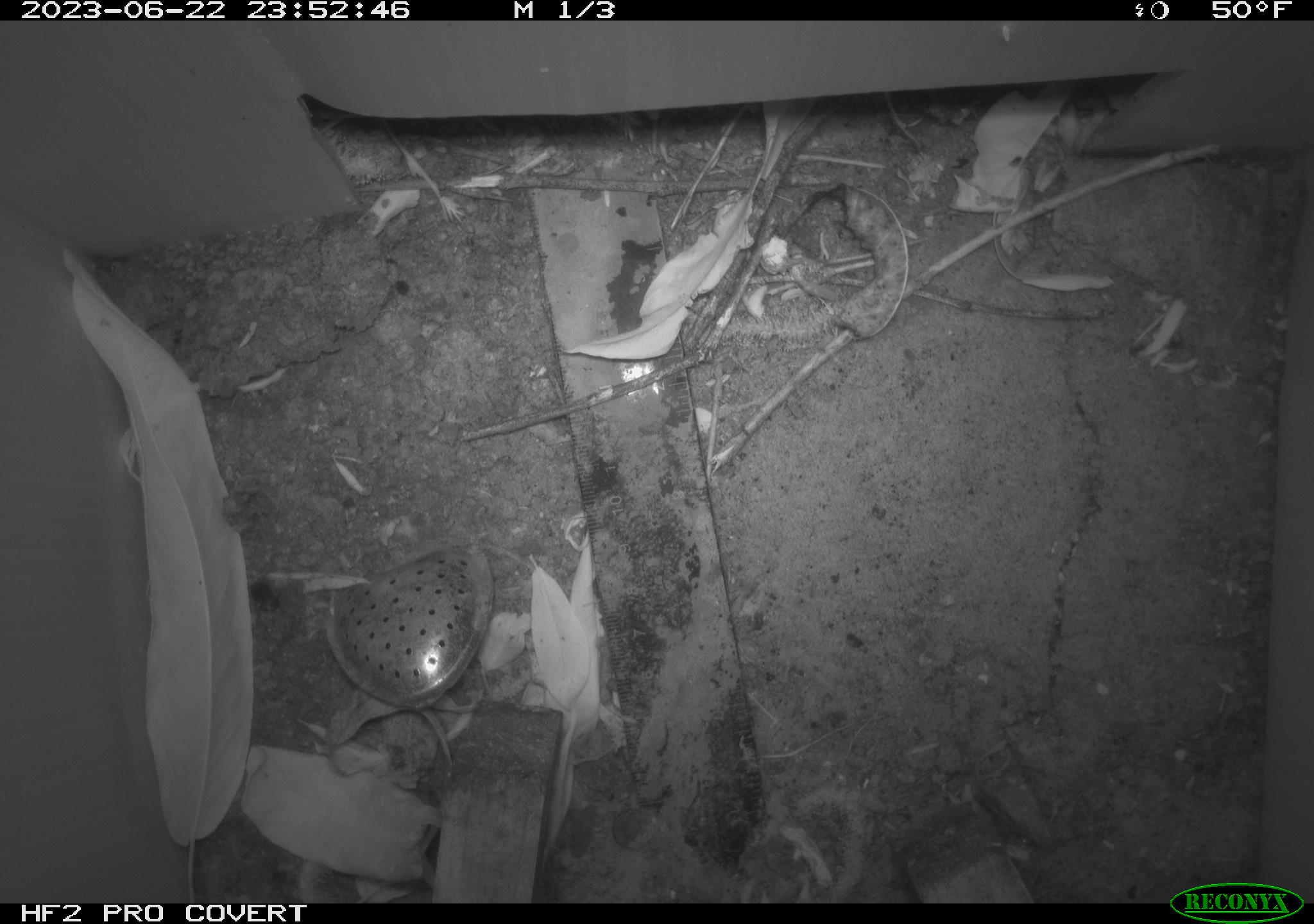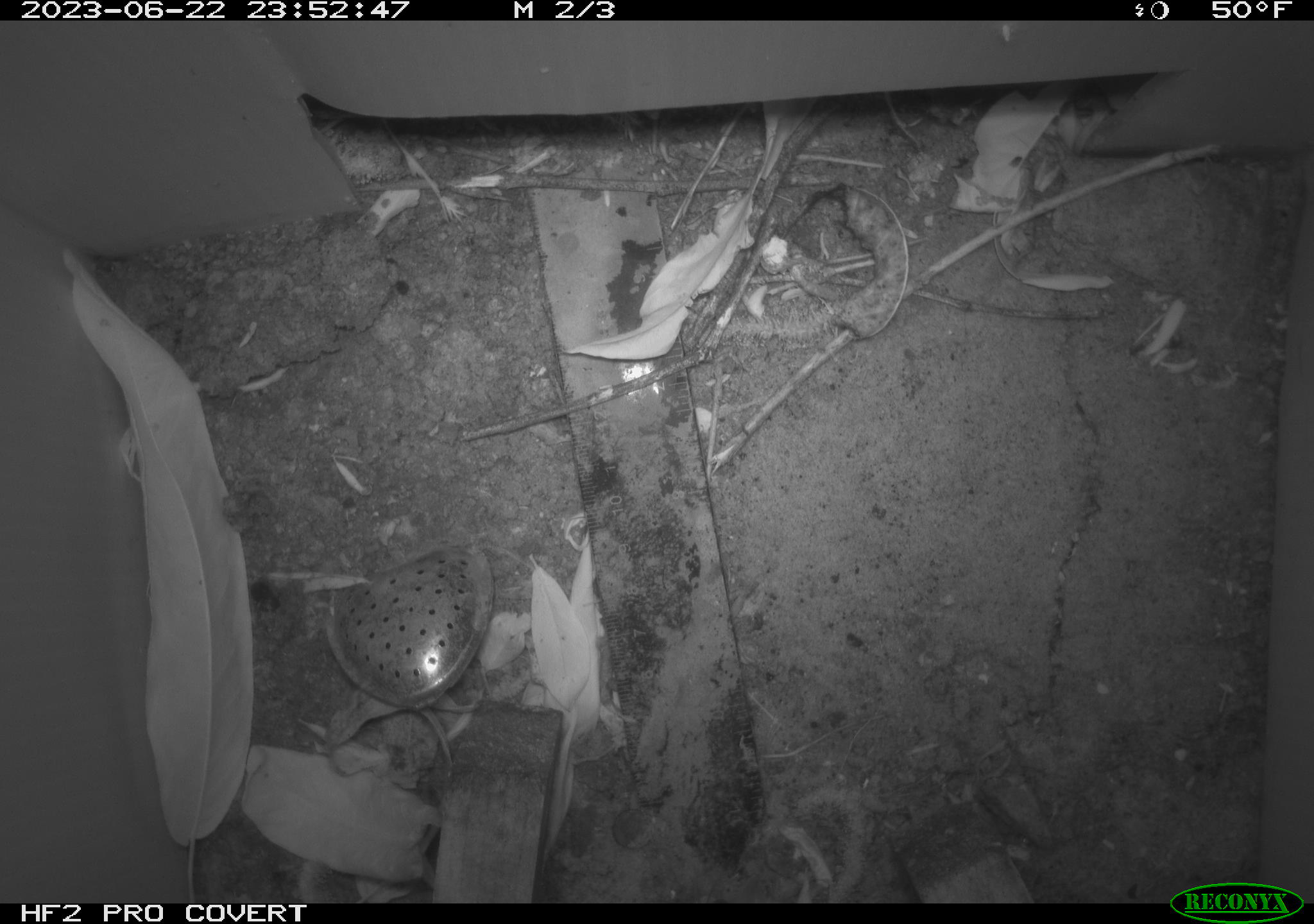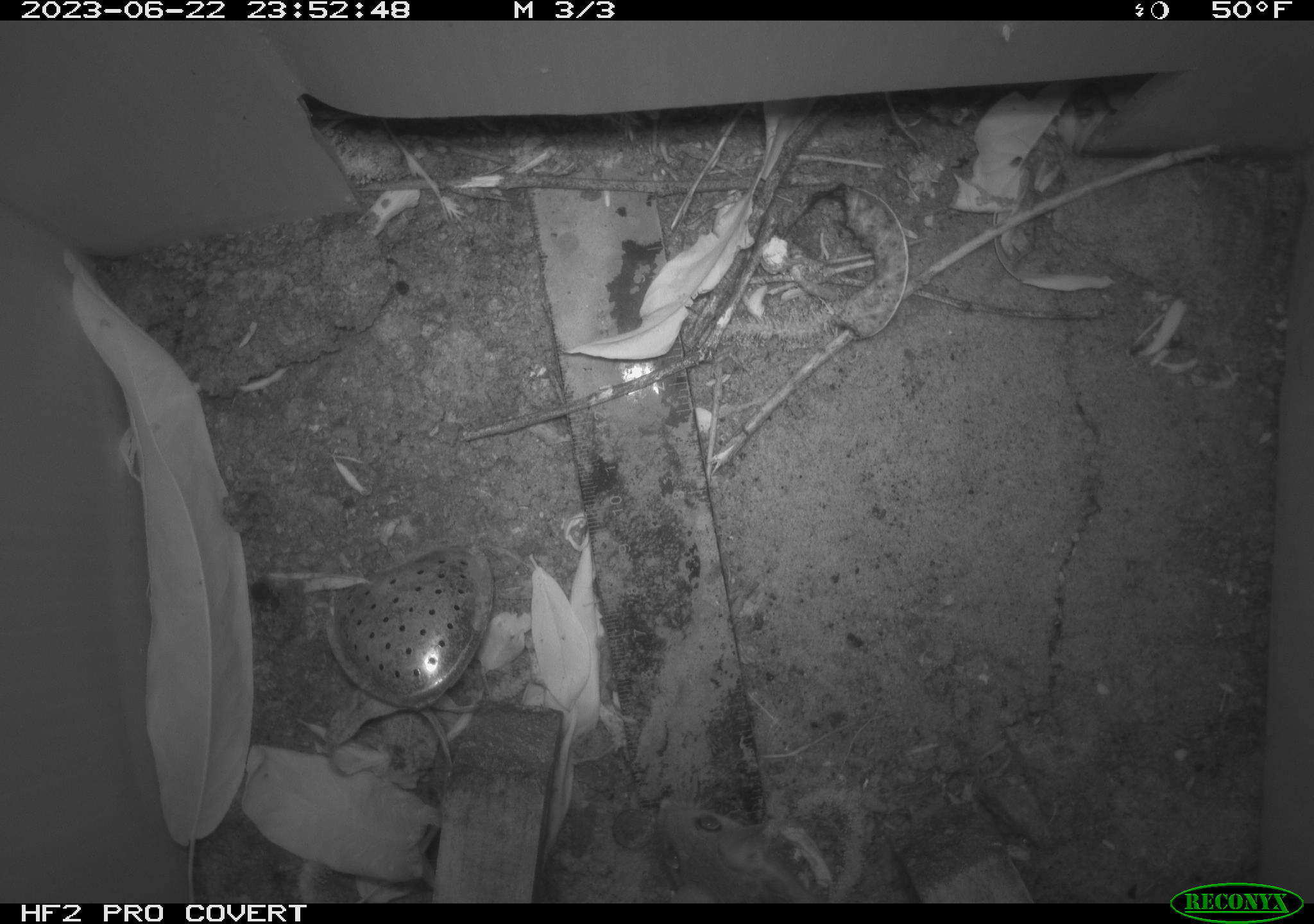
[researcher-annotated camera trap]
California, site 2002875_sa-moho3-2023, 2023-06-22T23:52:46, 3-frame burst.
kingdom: Animalia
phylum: Chordata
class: Mammalia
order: Rodentia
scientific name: Rodentia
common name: mouse species